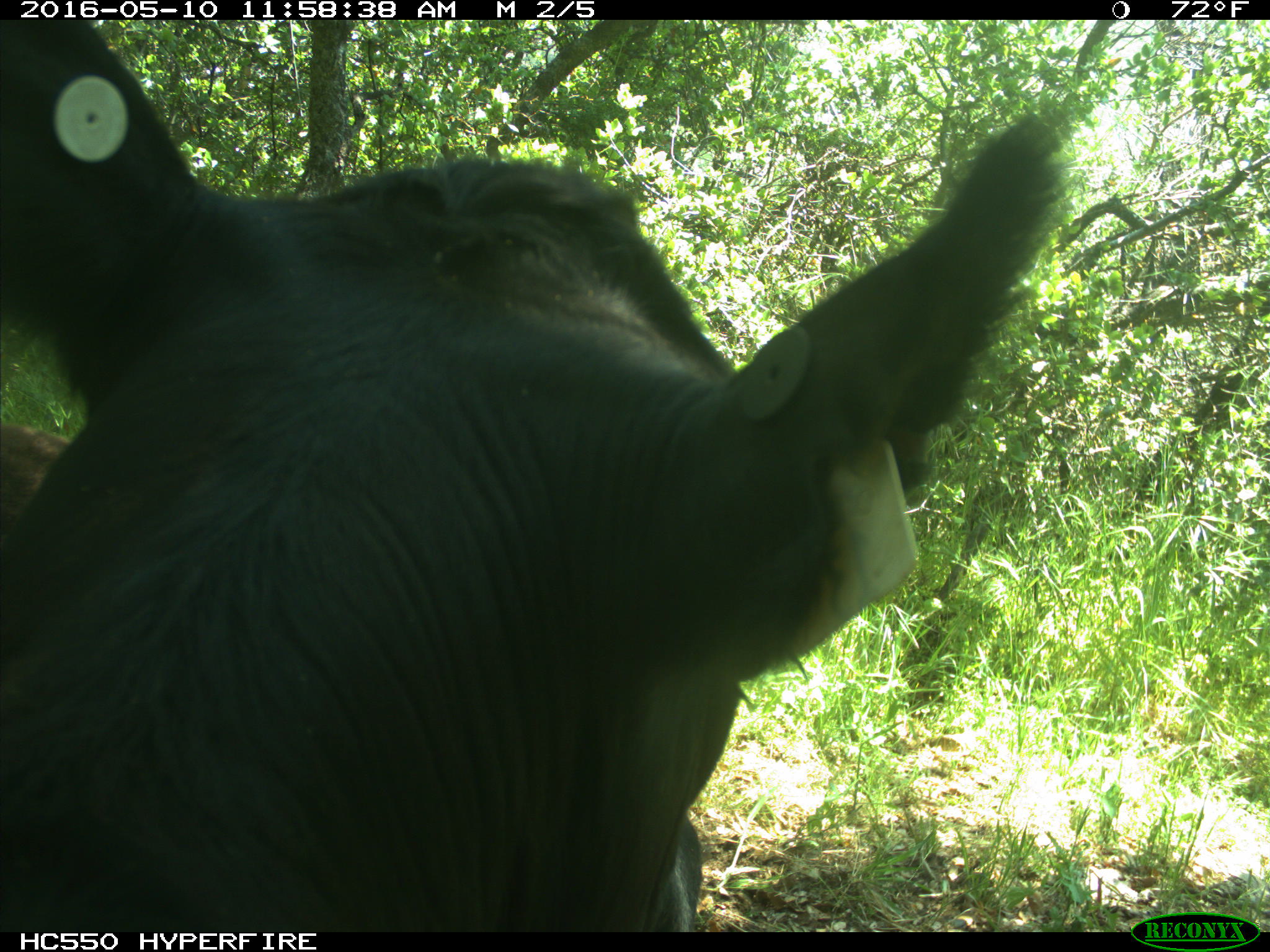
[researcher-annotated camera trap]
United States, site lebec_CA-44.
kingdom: Animalia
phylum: Chordata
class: Mammalia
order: Artiodactyla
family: Bovidae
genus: Bos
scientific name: Bos taurus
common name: domestic cow